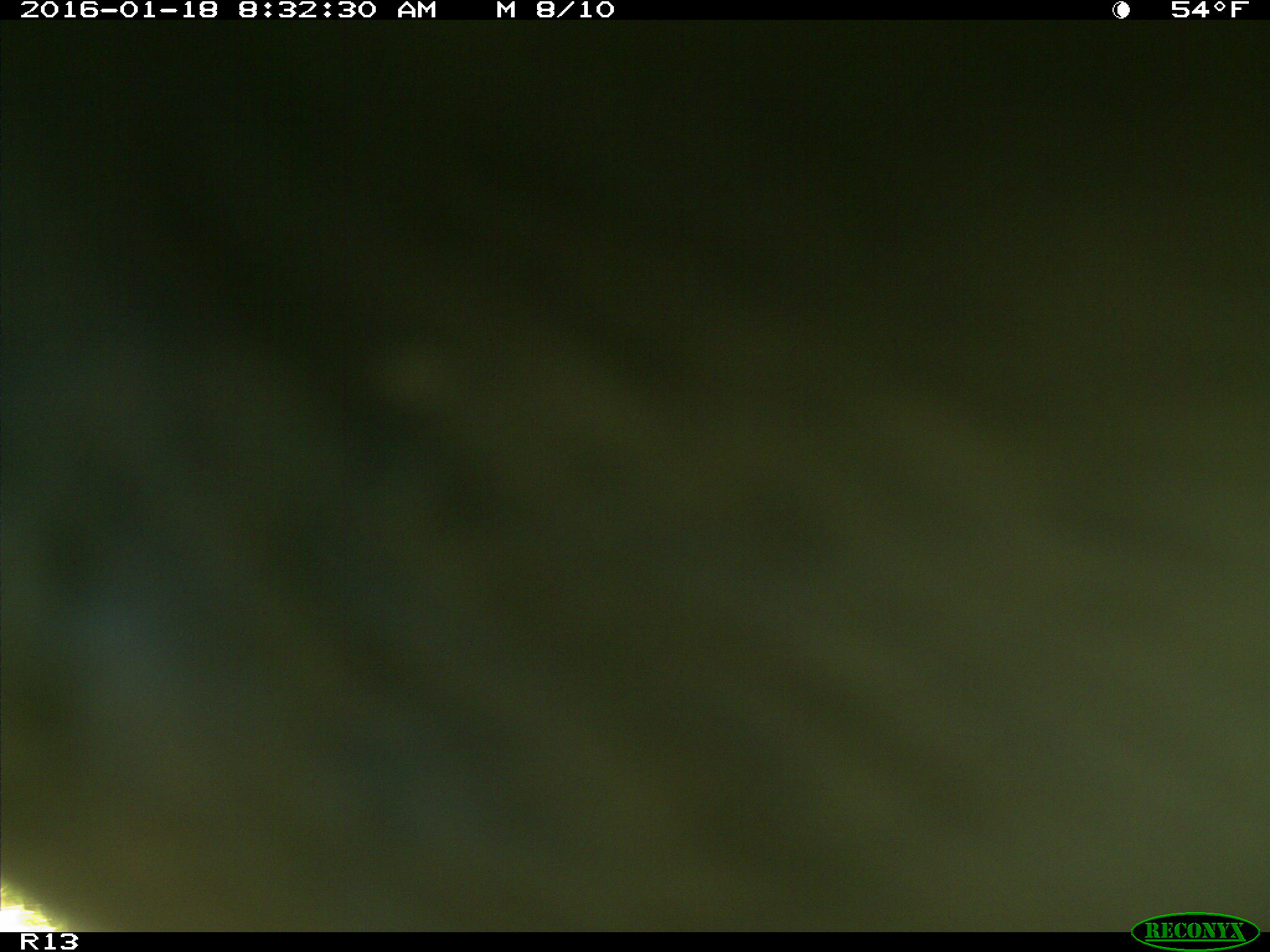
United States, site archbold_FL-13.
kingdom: Animalia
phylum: Chordata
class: Mammalia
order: Artiodactyla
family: Bovidae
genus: Bos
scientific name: Bos taurus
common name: domestic cow